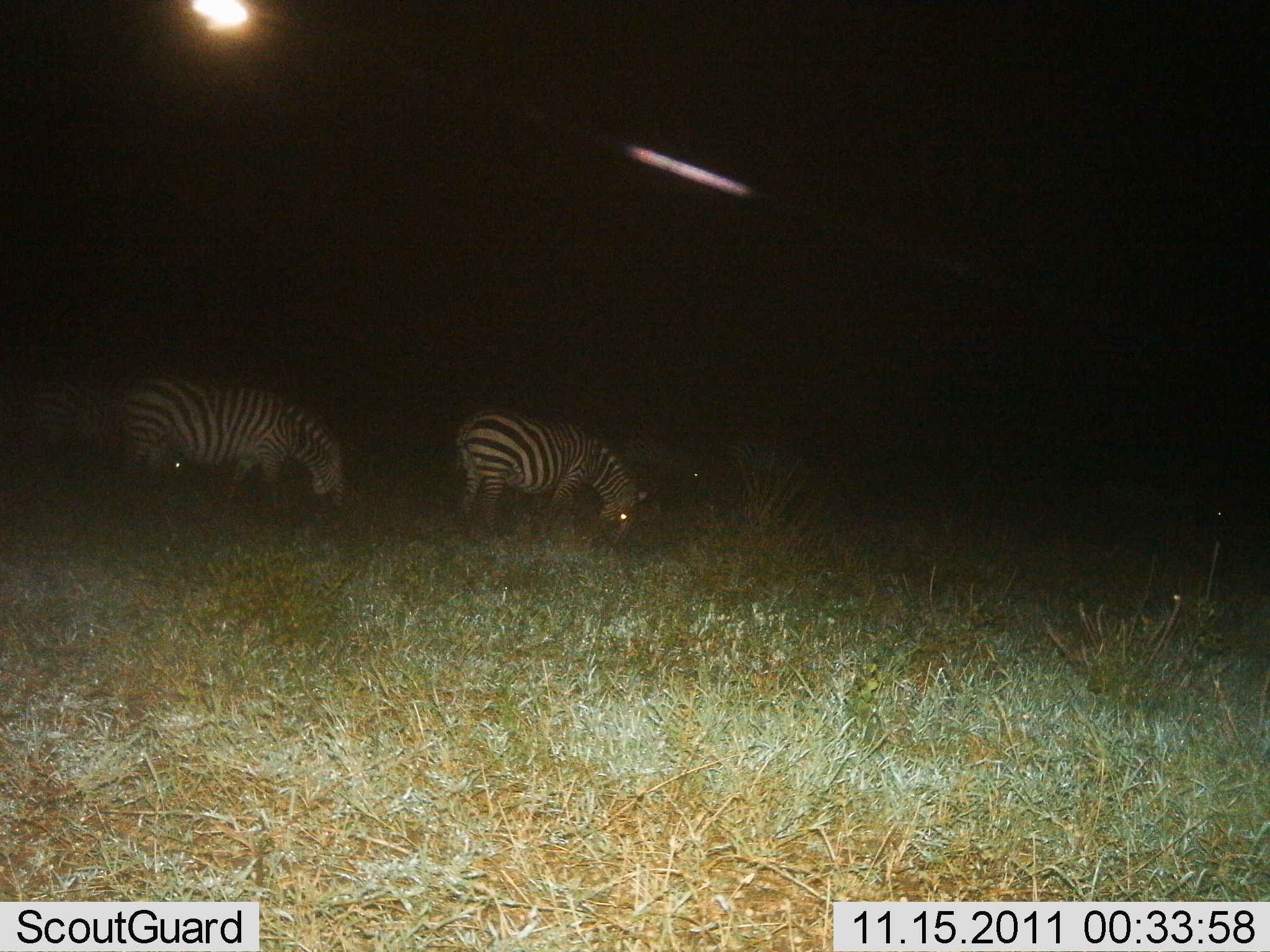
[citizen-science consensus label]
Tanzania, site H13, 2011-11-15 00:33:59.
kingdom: Animalia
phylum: Chordata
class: Mammalia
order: Perissodactyla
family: Equidae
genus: Equus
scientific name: Equus quagga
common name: plains zebra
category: zebra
Zebra (plains zebra) (Equus quagga), count 3. Behavior (volunteer vote fractions): standing 33%, resting 0%, moving 0%, interacting 0%. Young present (vote fraction): 0%. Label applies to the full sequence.